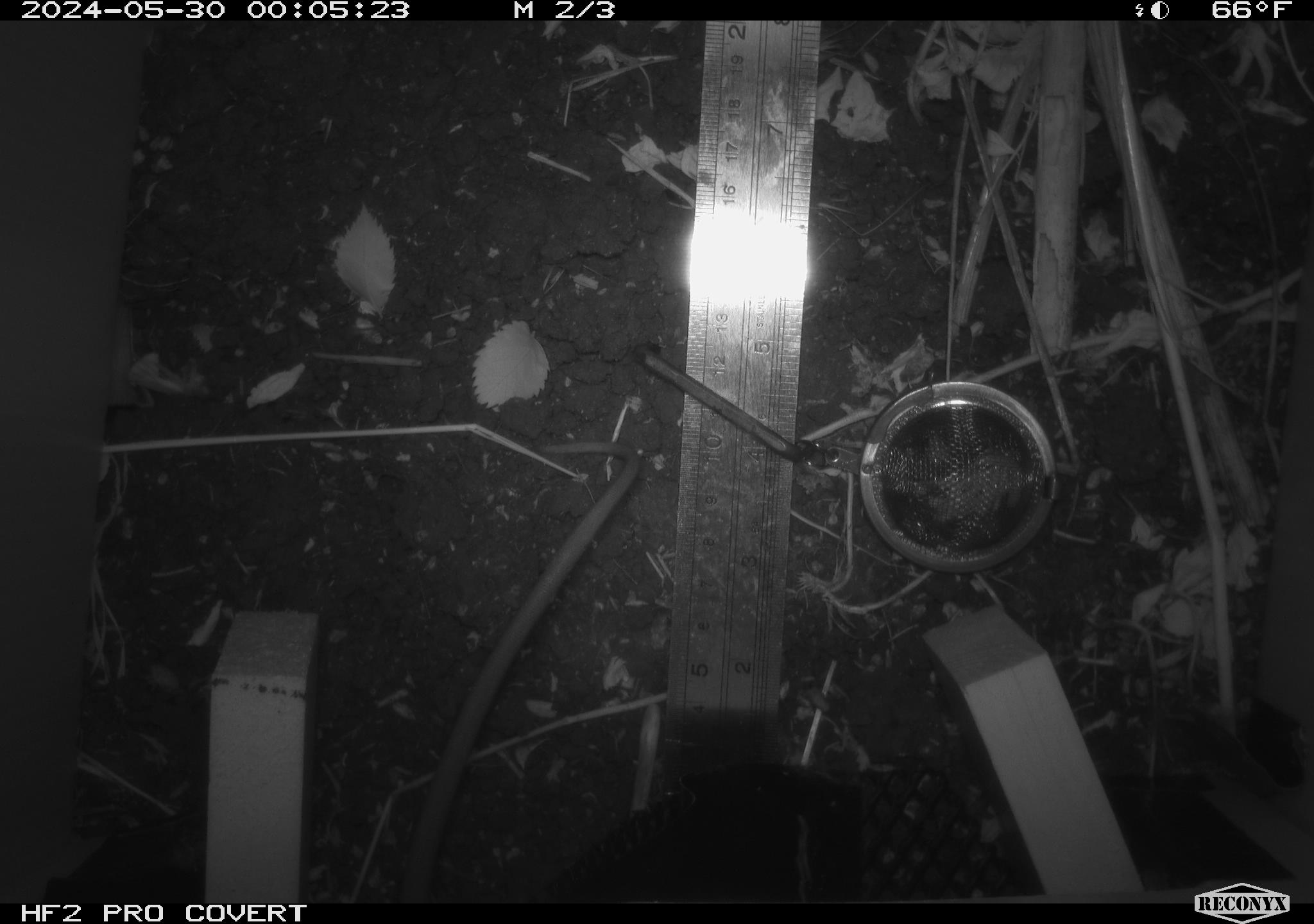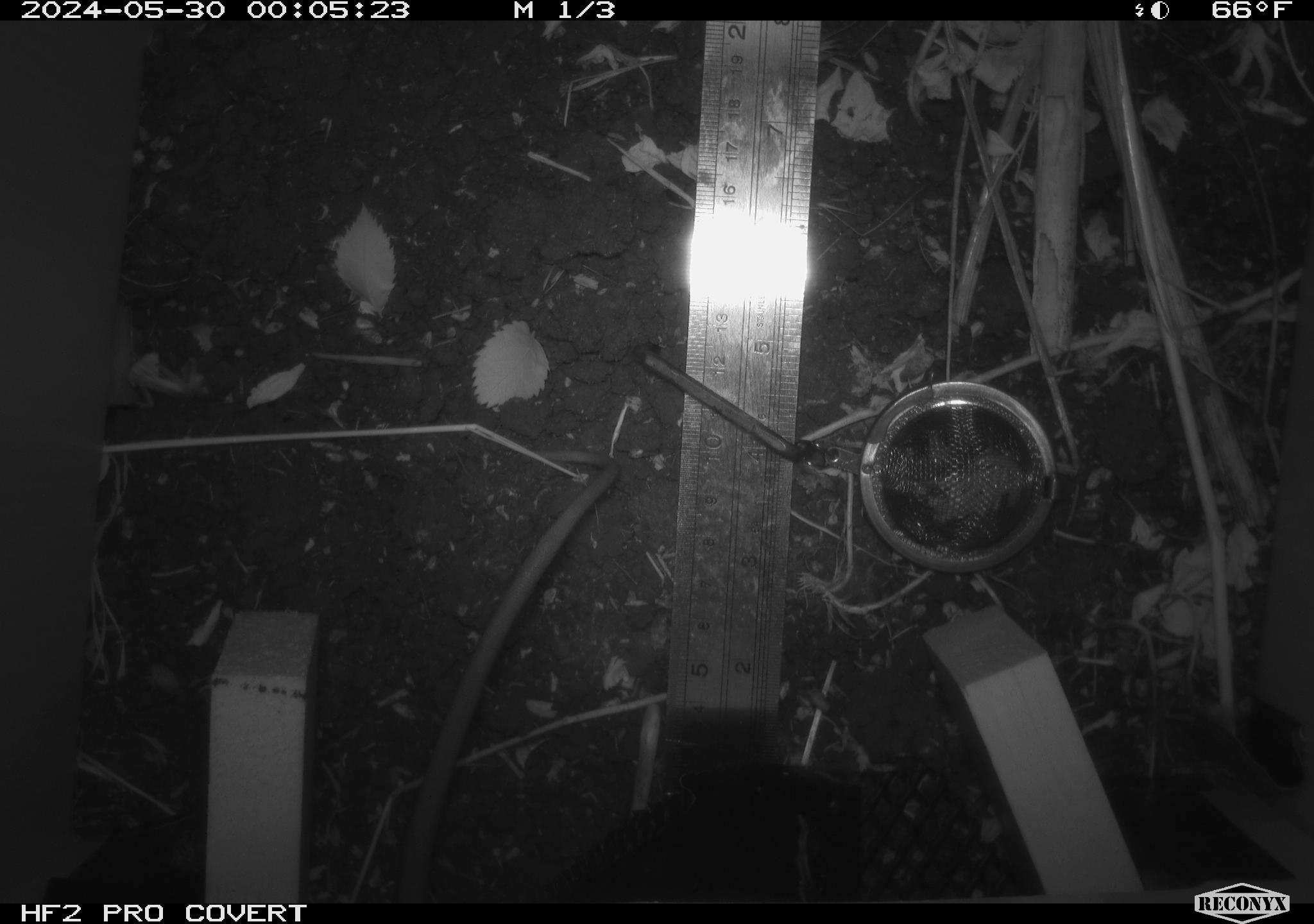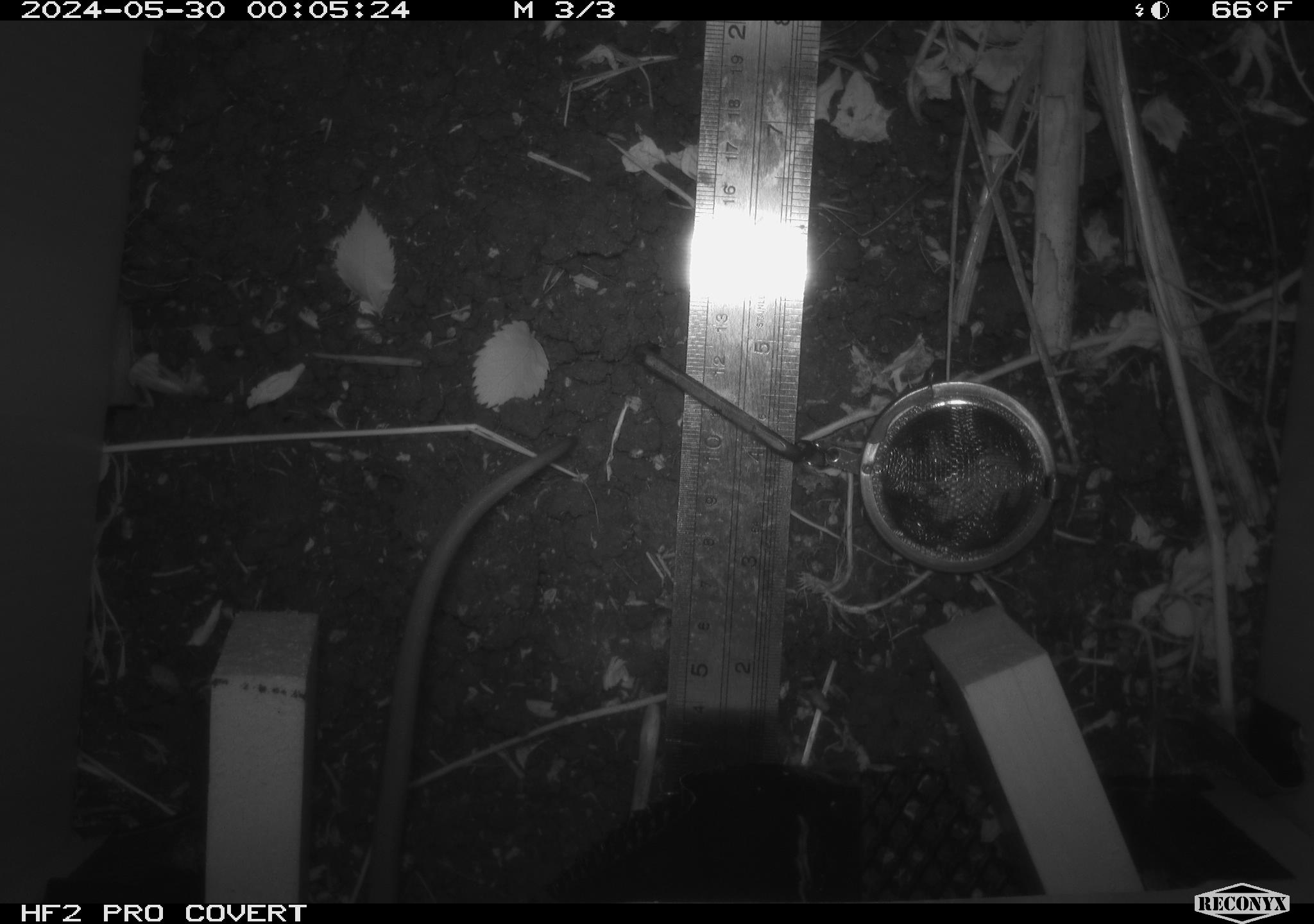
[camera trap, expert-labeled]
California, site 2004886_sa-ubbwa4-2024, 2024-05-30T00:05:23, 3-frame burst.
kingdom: Animalia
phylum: Chordata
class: Mammalia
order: Rodentia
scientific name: Rodentia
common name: woodrat or rat or mouse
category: woodrat or rat or mouse species